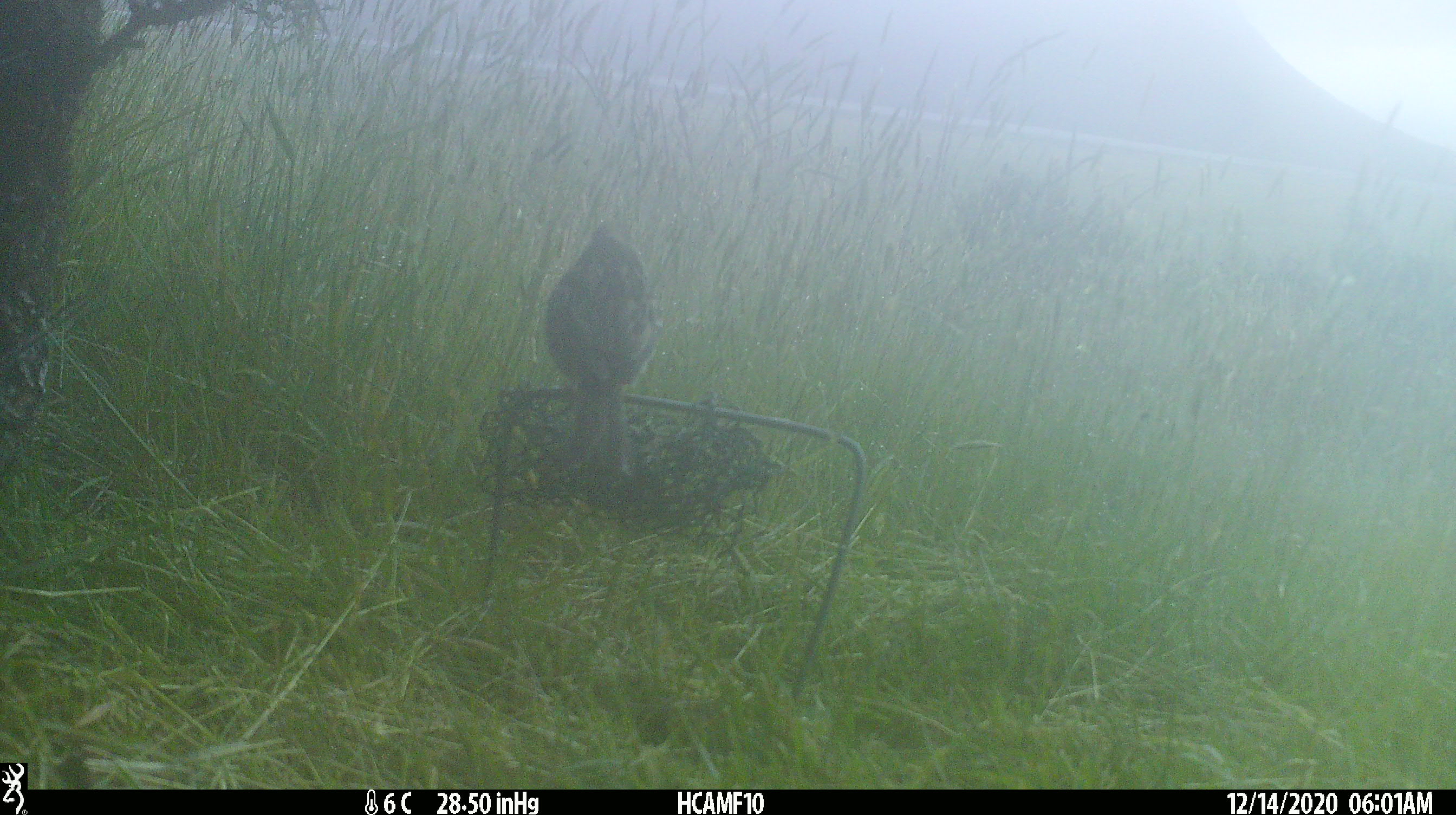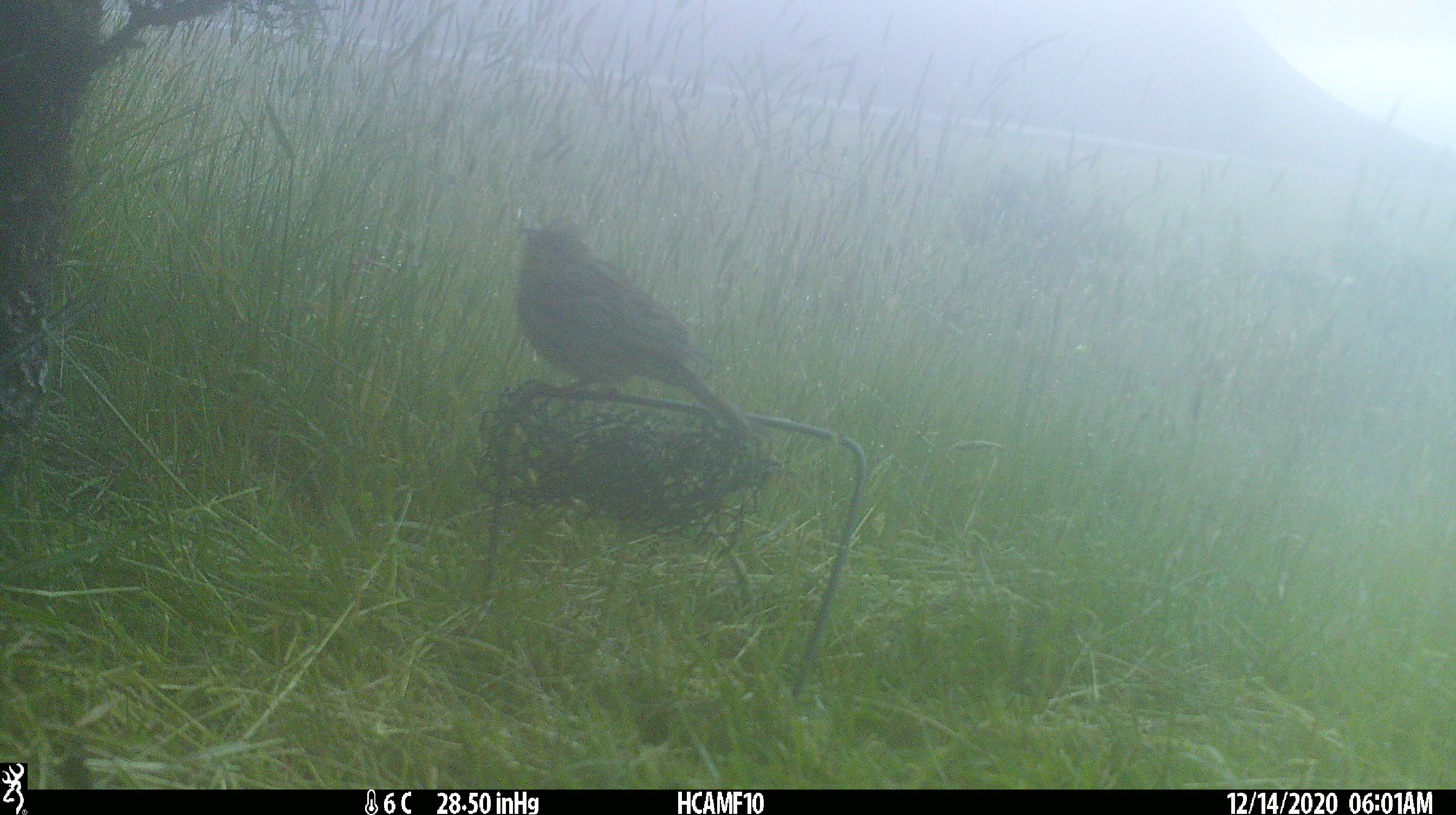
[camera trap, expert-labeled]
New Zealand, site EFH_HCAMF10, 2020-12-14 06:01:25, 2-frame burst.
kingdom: Animalia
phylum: Chordata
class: Aves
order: Passeriformes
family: Emberizidae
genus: Emberiza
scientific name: Emberiza citrinella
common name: yellowhammer